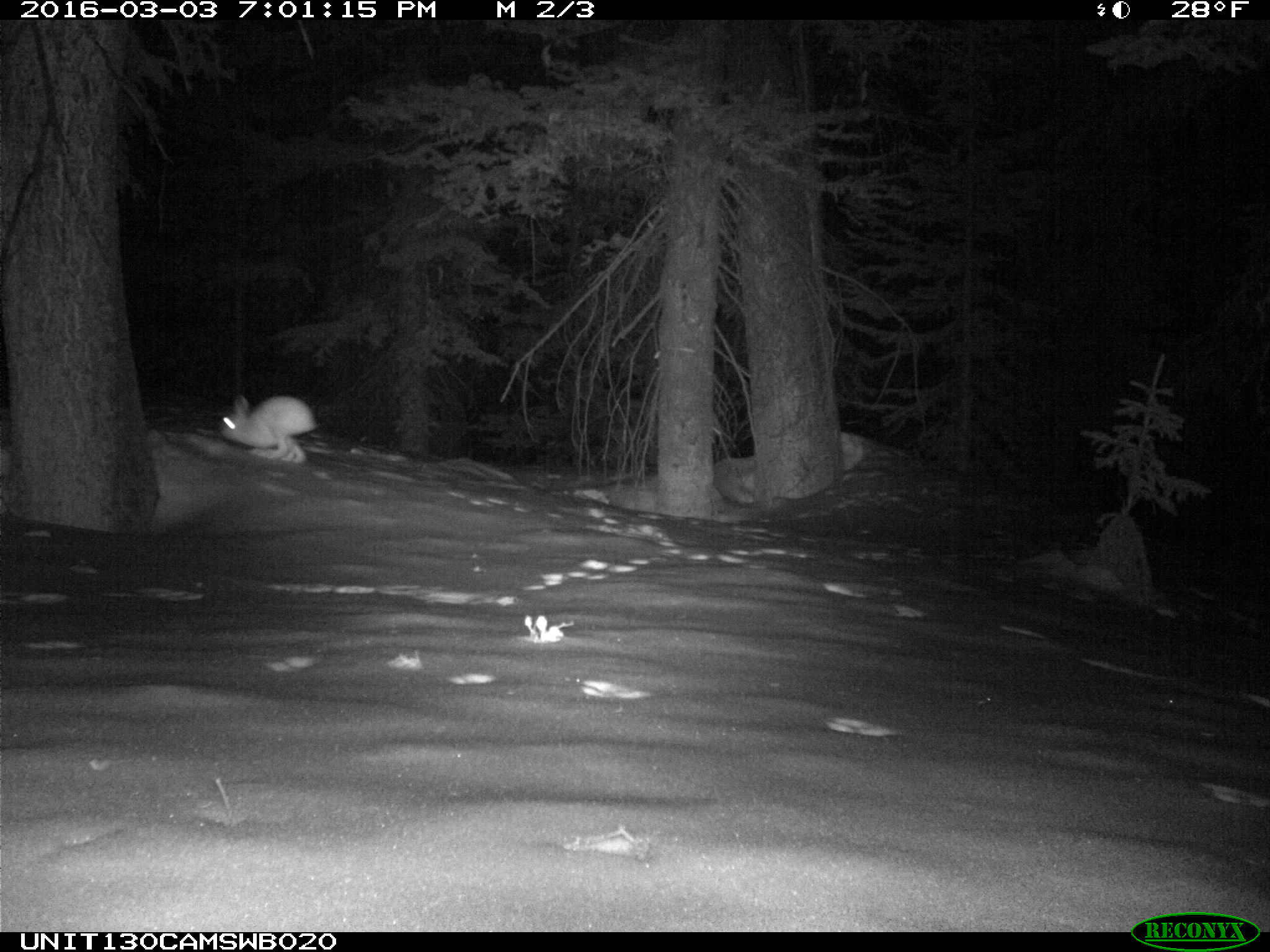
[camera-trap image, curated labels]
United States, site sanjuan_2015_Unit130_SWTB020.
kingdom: Animalia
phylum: Chordata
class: Mammalia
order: Lagomorpha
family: Leporidae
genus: Lepus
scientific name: Lepus americanus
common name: snowshoe hare